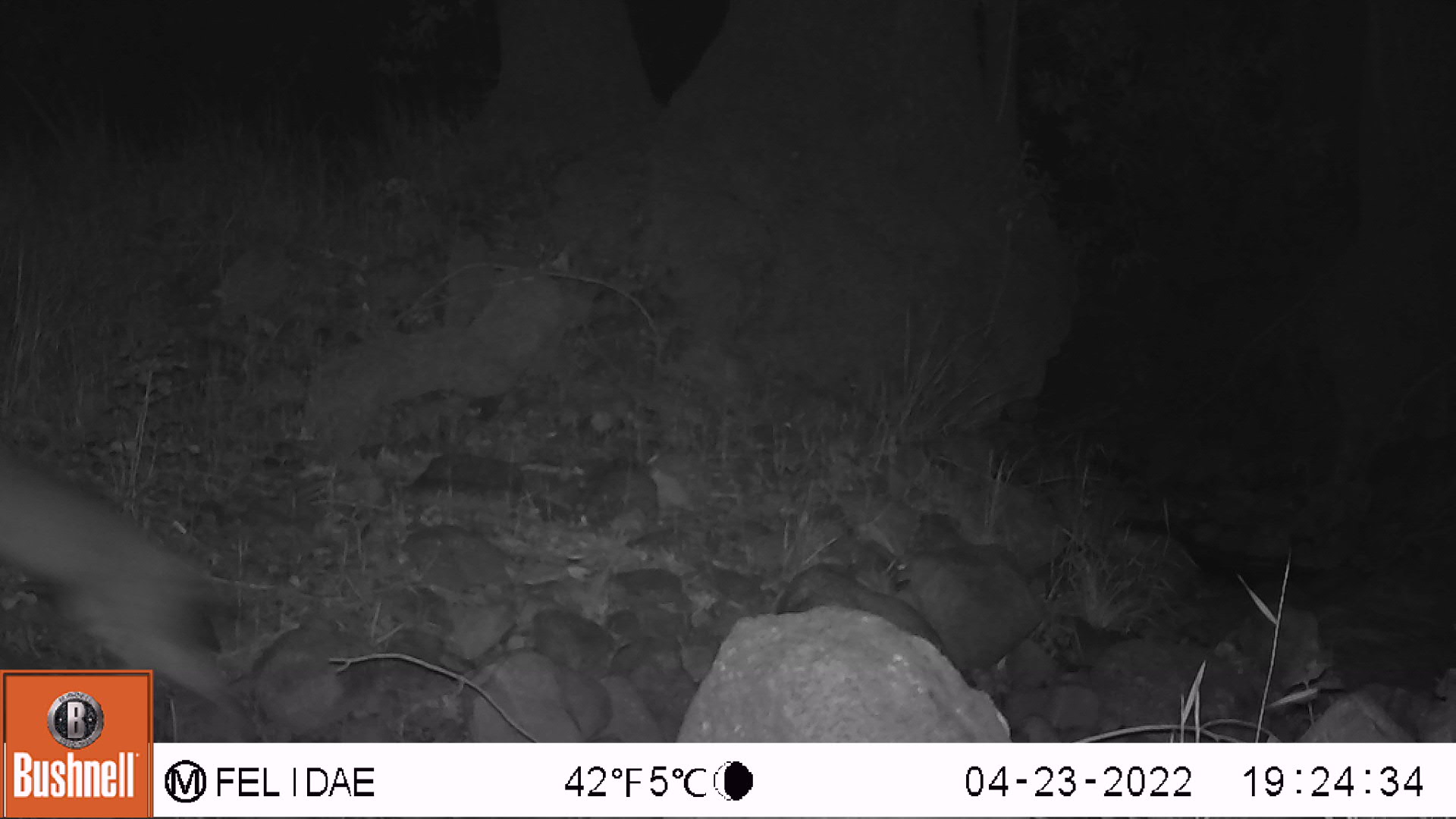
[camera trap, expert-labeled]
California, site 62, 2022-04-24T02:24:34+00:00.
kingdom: Animalia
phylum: Chordata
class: Mammalia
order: Carnivora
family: Felidae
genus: Lynx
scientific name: Lynx rufus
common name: bobcat